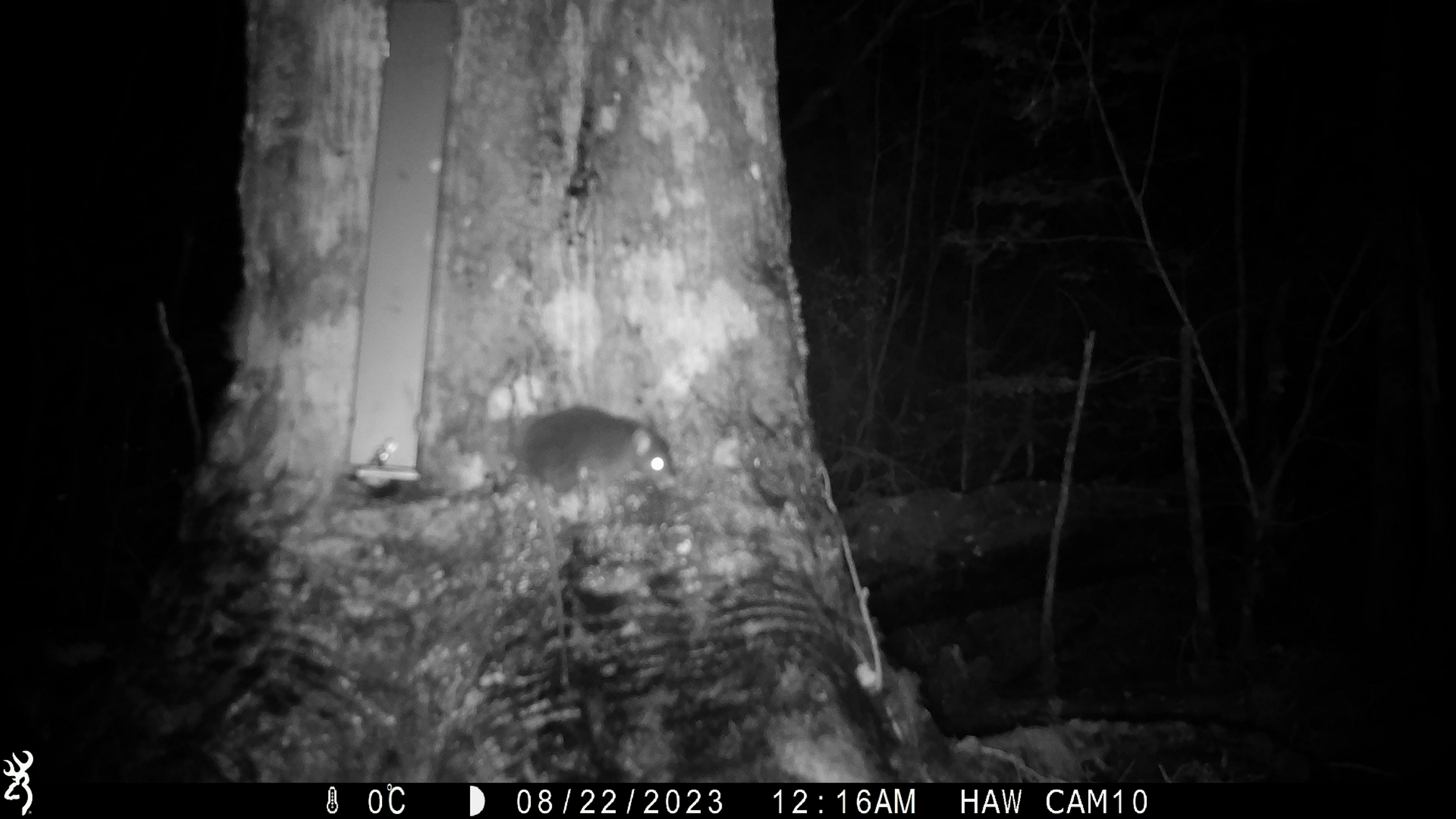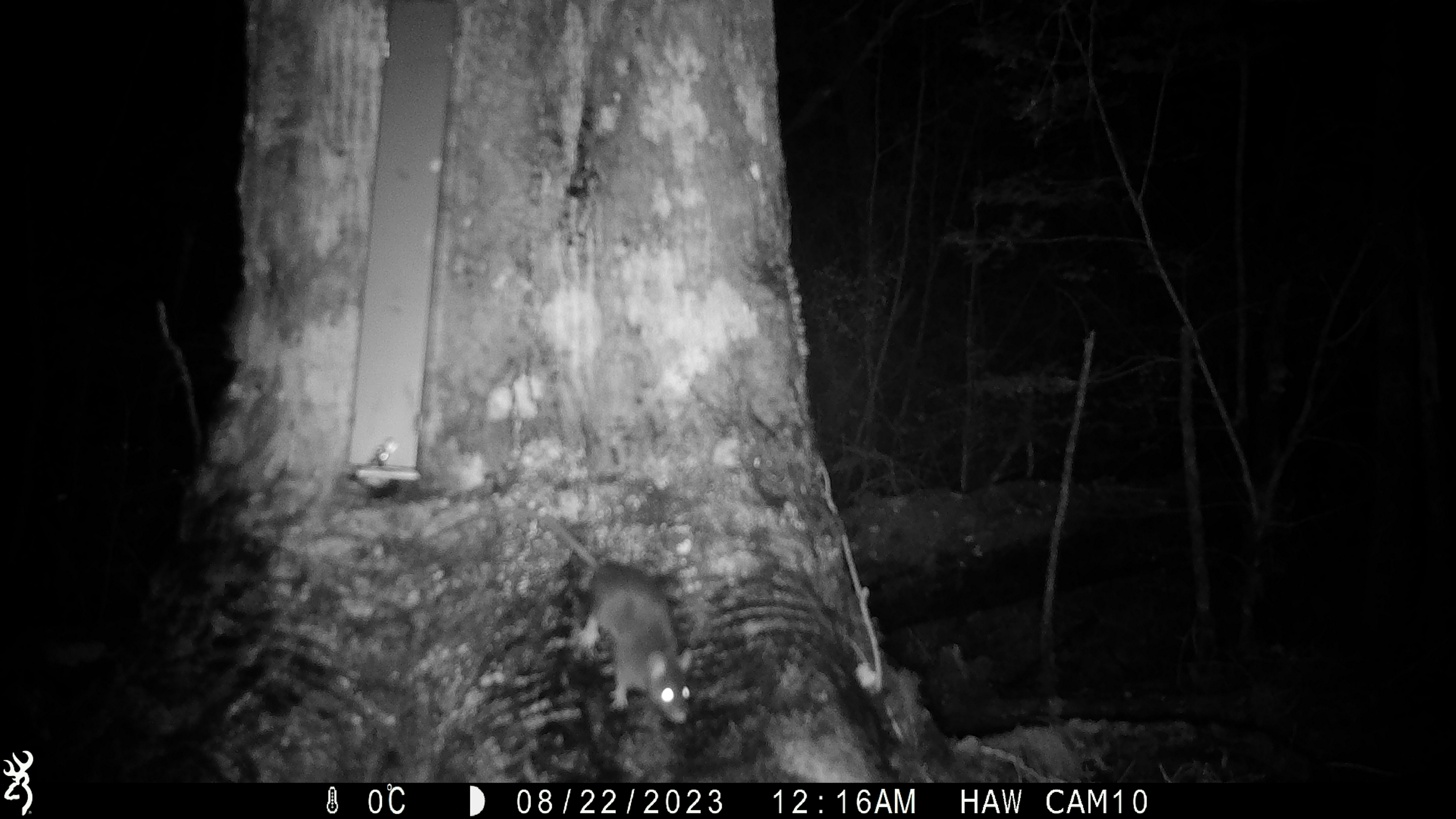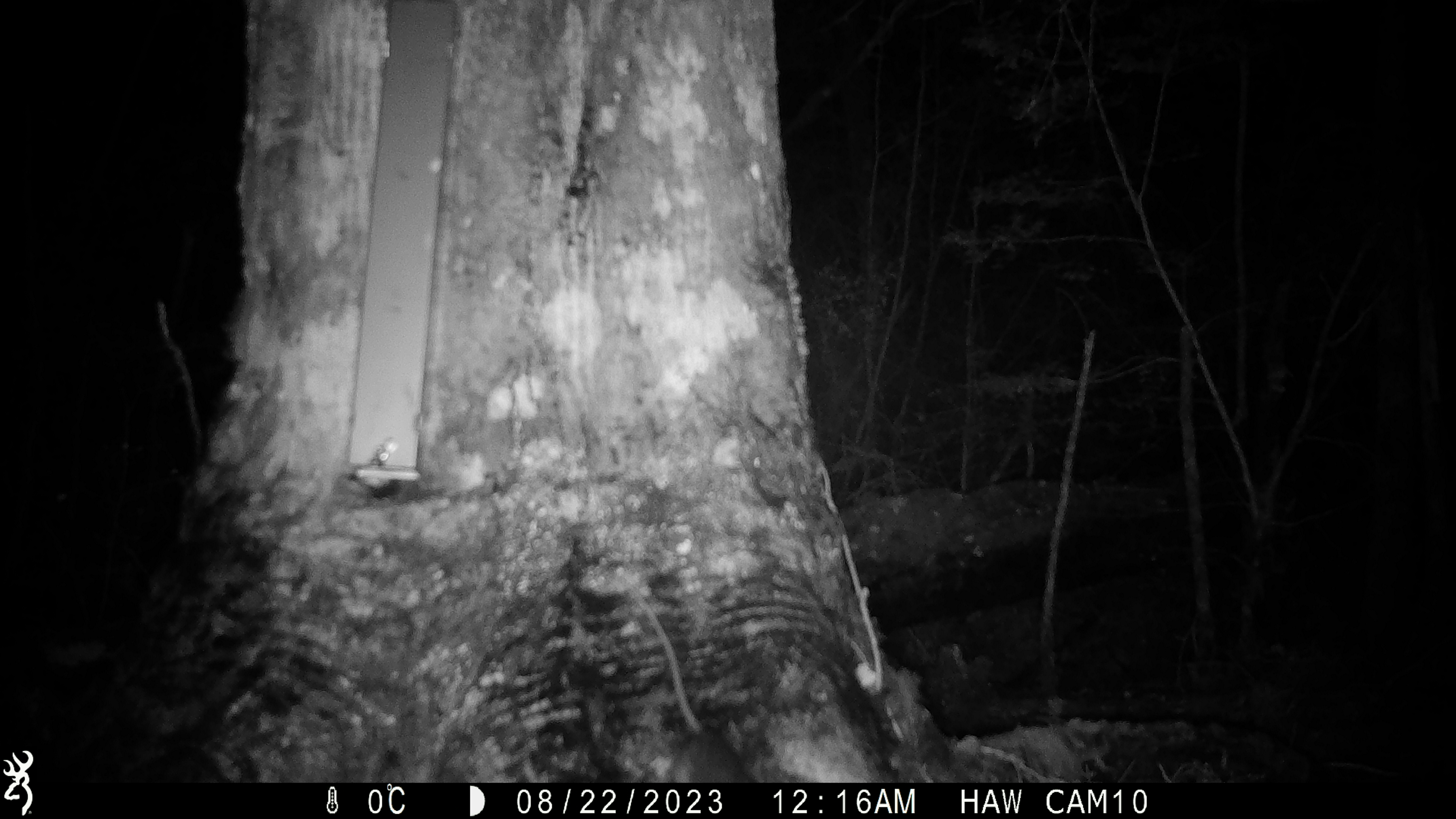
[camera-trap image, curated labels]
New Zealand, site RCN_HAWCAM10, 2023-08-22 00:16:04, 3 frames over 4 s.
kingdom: Animalia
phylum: Chordata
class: Mammalia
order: Rodentia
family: Muridae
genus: Rattus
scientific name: Rattus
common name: rat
Rat (Rattus).